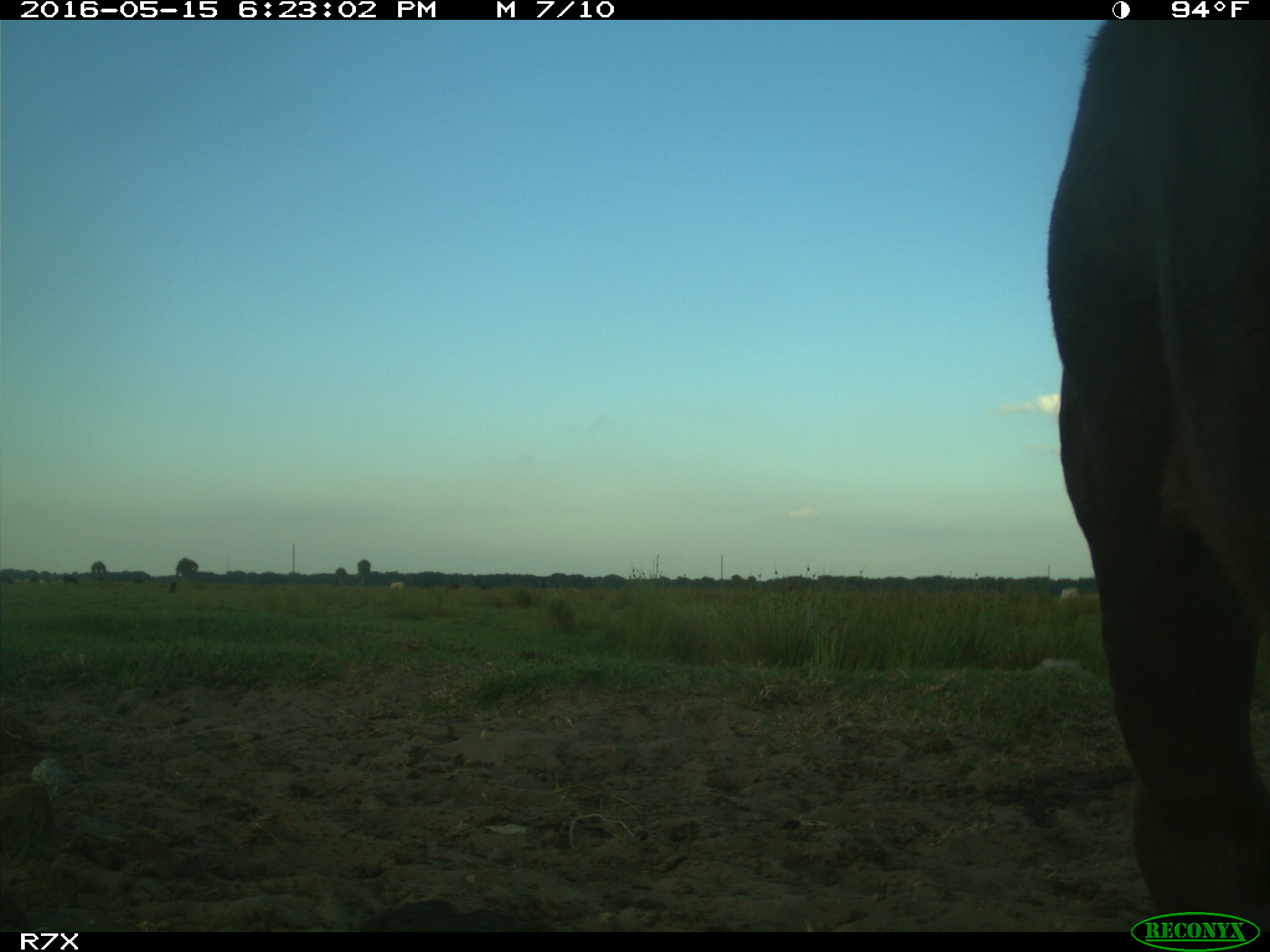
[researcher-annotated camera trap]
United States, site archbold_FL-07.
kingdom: Animalia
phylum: Chordata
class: Mammalia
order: Artiodactyla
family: Bovidae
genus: Bos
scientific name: Bos taurus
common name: domestic cow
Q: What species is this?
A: Bos taurus (domestic cow).